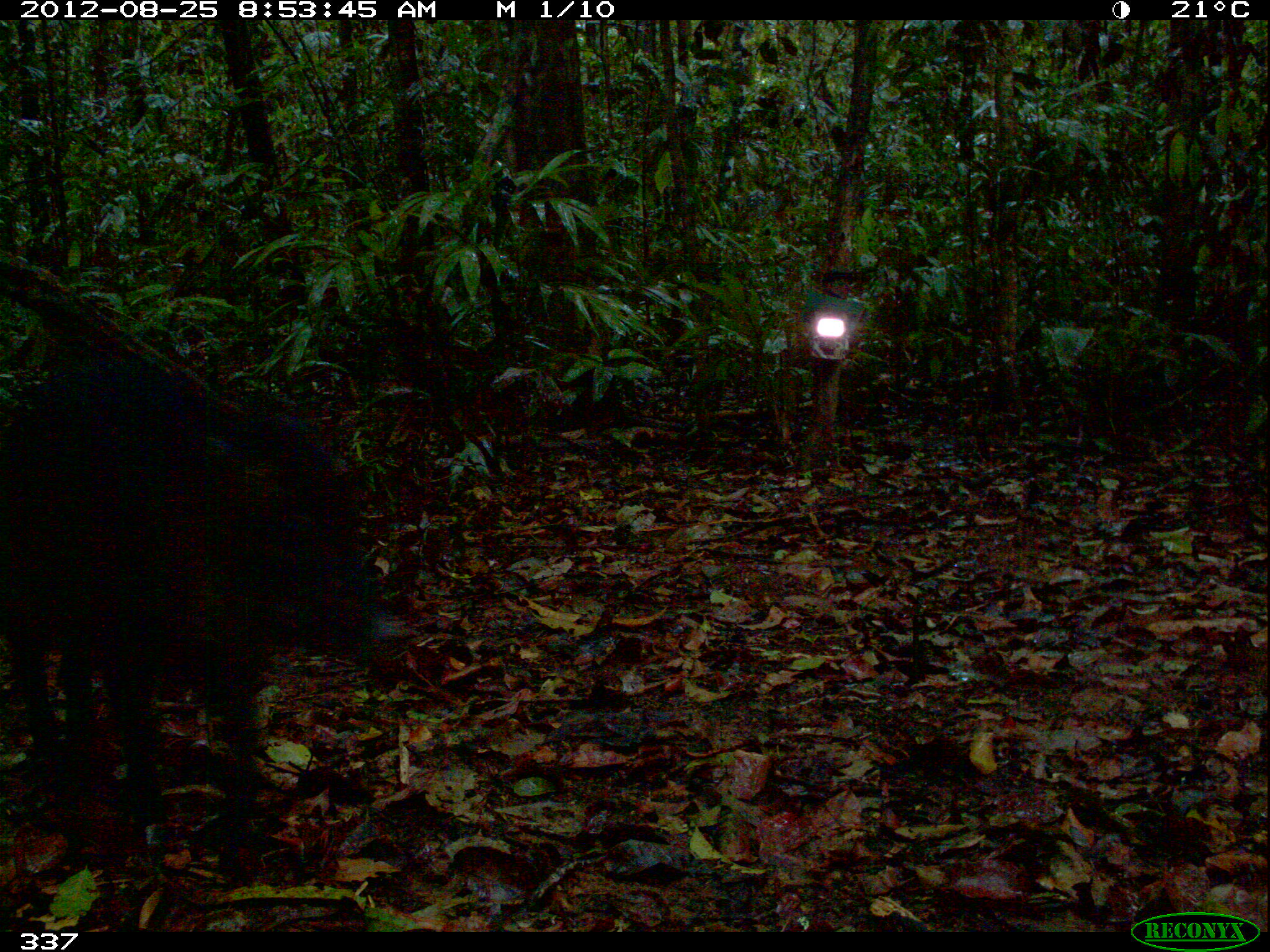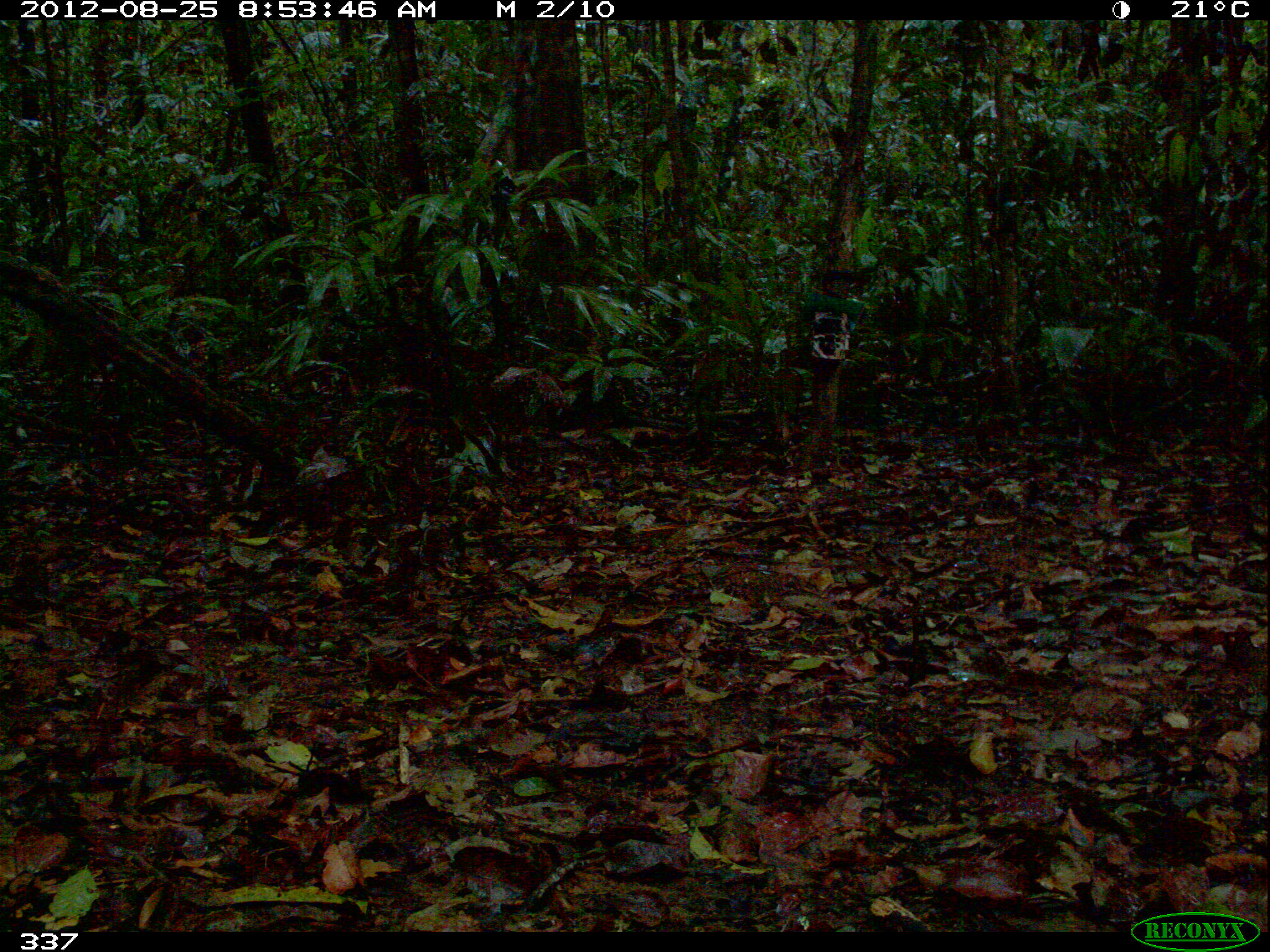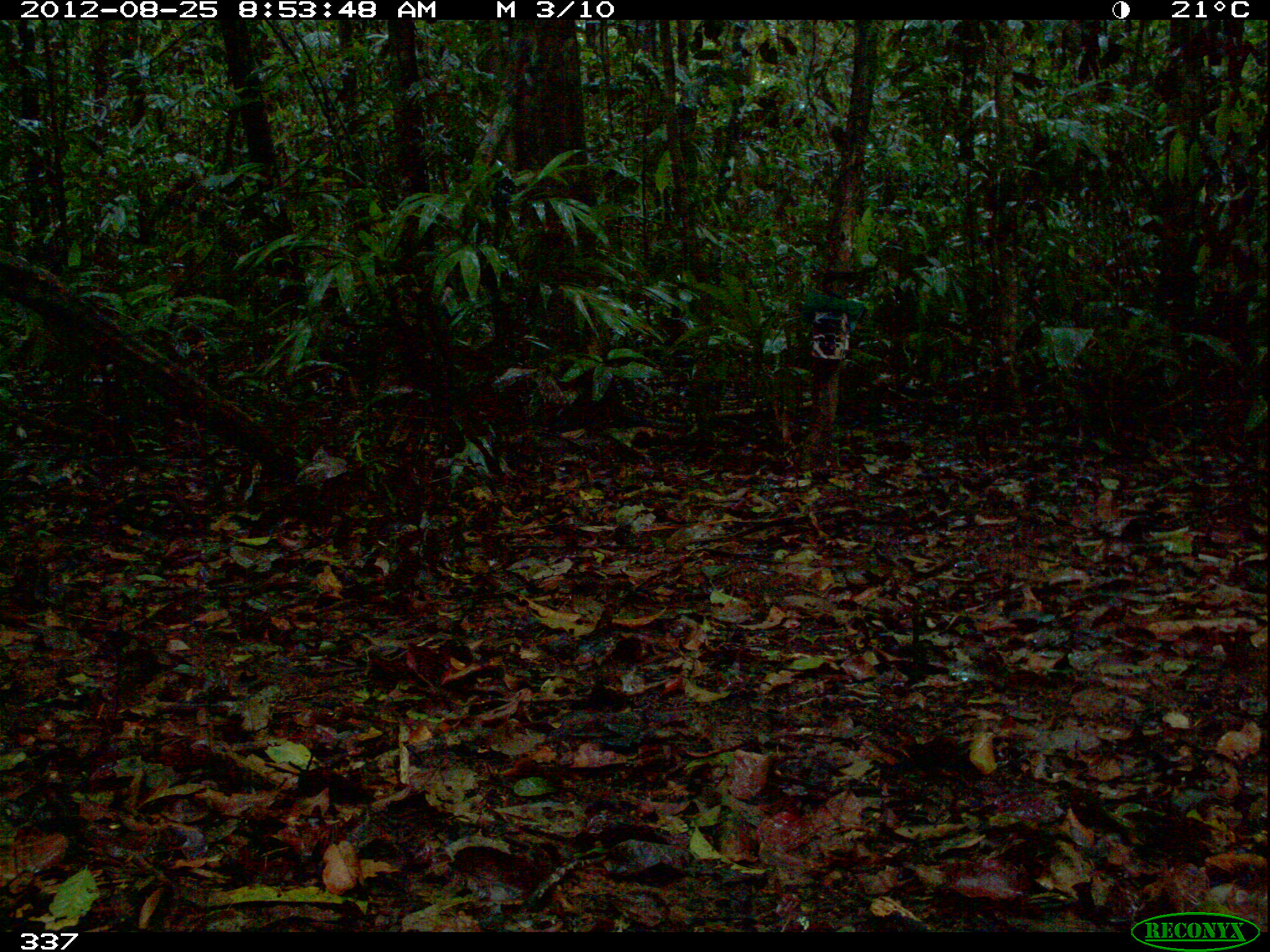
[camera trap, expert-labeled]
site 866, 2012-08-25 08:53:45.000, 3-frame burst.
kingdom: Animalia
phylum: Chordata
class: Mammalia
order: Artiodactyla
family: Tayassuidae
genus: Pecari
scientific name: Pecari tajacu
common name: collared peccary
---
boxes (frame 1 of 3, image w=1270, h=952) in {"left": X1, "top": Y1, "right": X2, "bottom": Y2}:
pecari tajacu: {"left": 1, "top": 363, "right": 421, "bottom": 851}